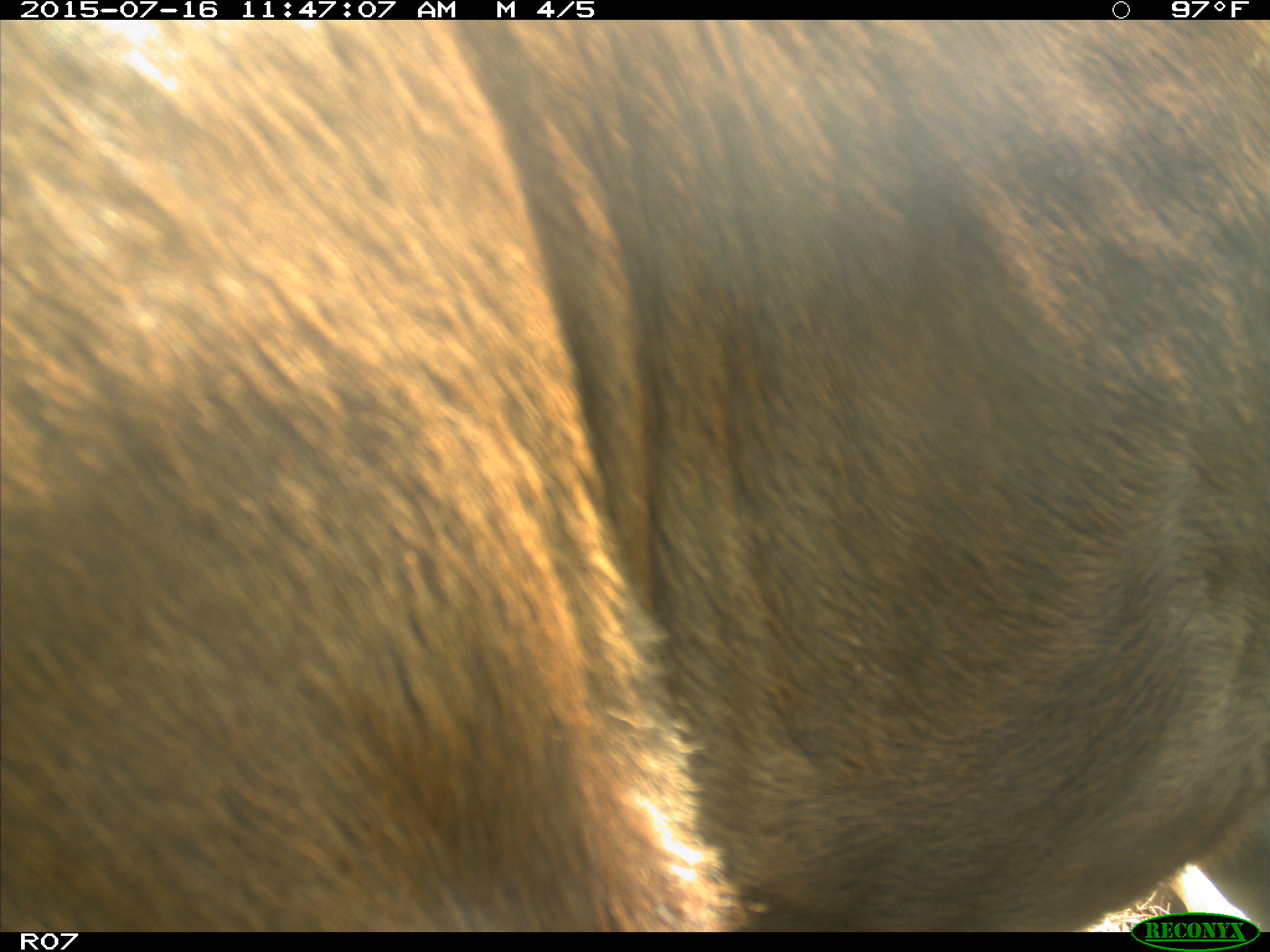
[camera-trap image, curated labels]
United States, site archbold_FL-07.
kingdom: Animalia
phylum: Chordata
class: Mammalia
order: Artiodactyla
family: Bovidae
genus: Bos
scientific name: Bos taurus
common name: domestic cow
Bos taurus (domestic cow).